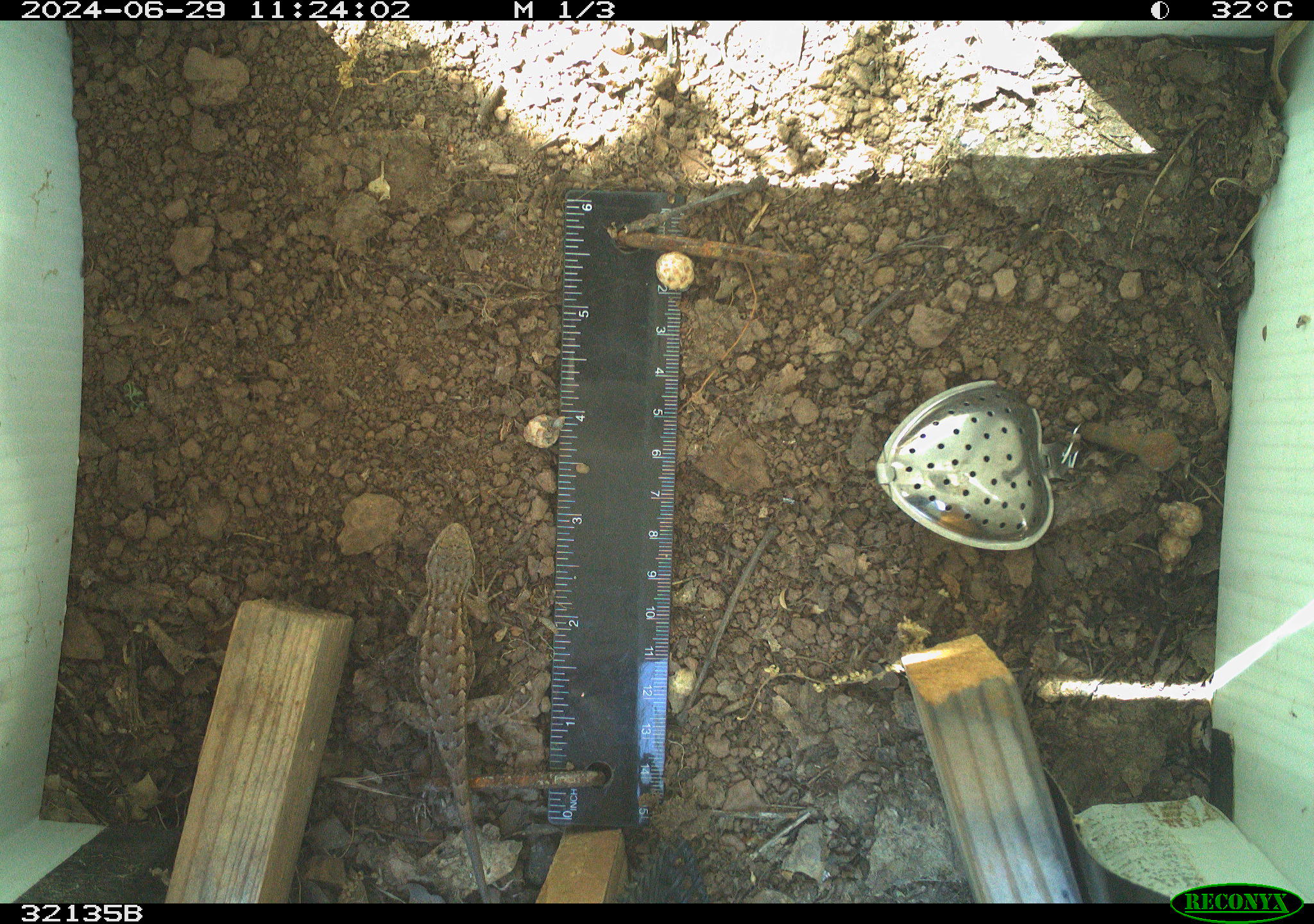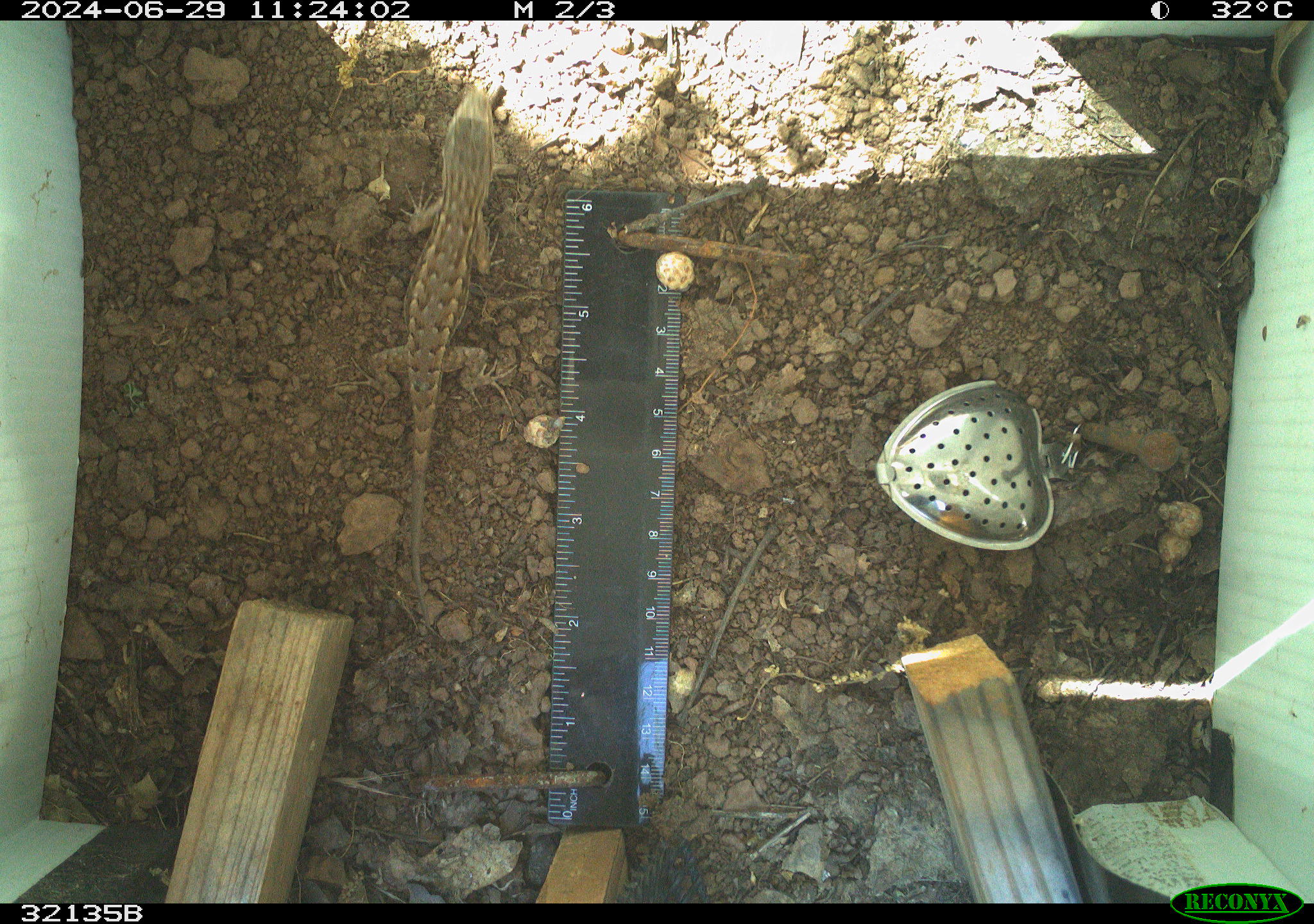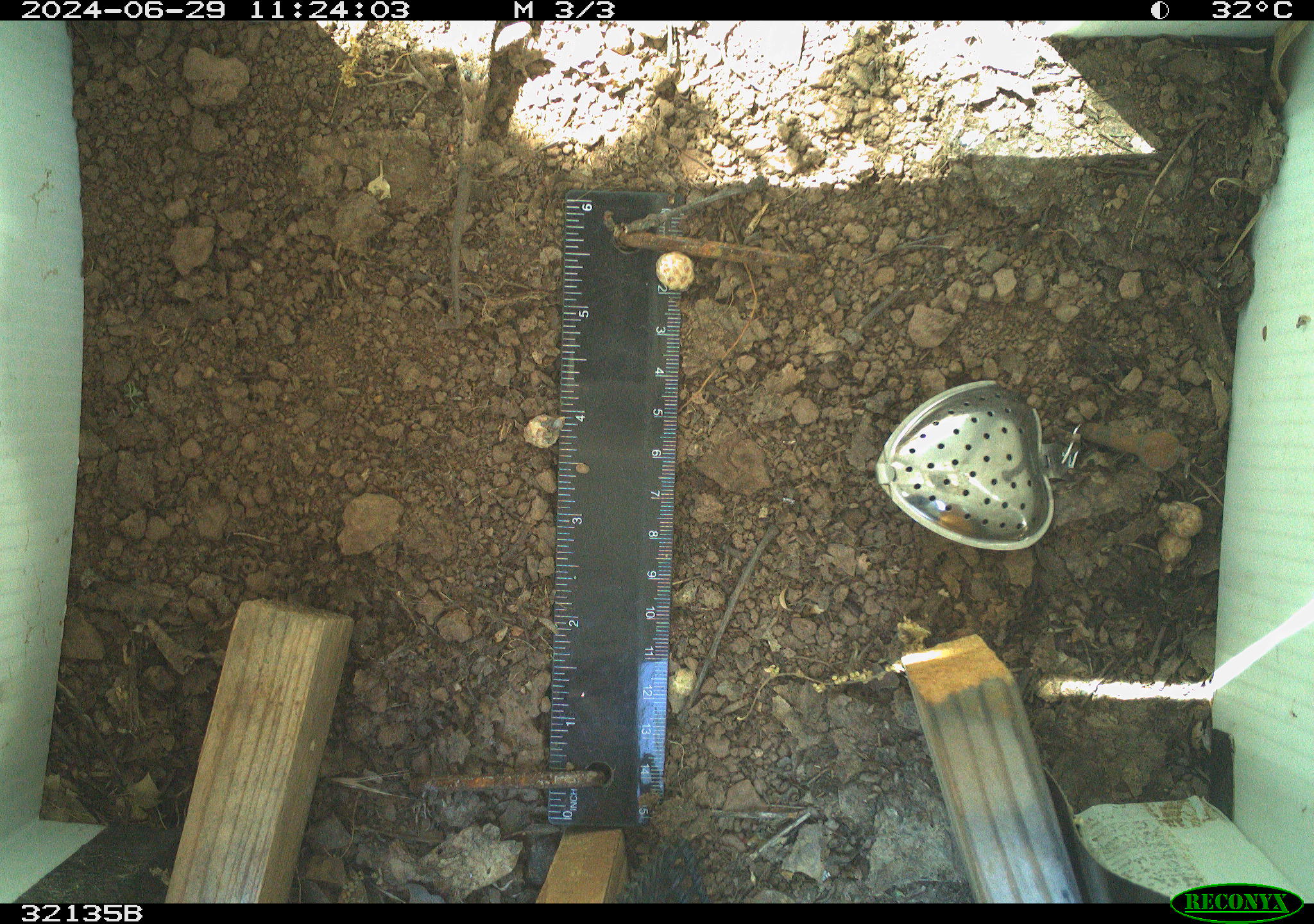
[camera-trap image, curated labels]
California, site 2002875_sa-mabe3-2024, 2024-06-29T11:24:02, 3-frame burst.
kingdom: Animalia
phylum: Chordata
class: Reptilia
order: Squamata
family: Phrynosomatidae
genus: Sceloporus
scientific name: Sceloporus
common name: spiny lizards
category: sceloporus species